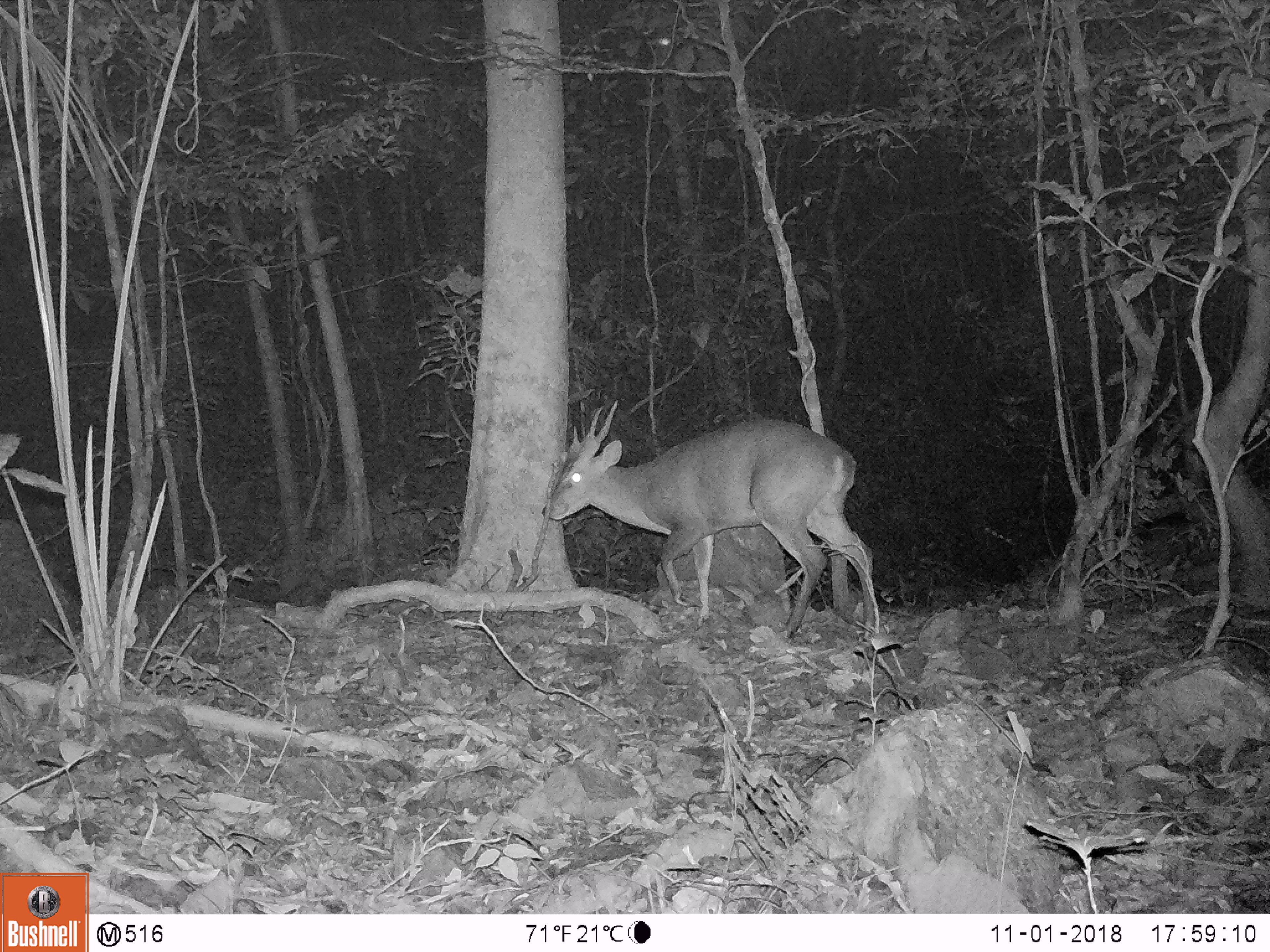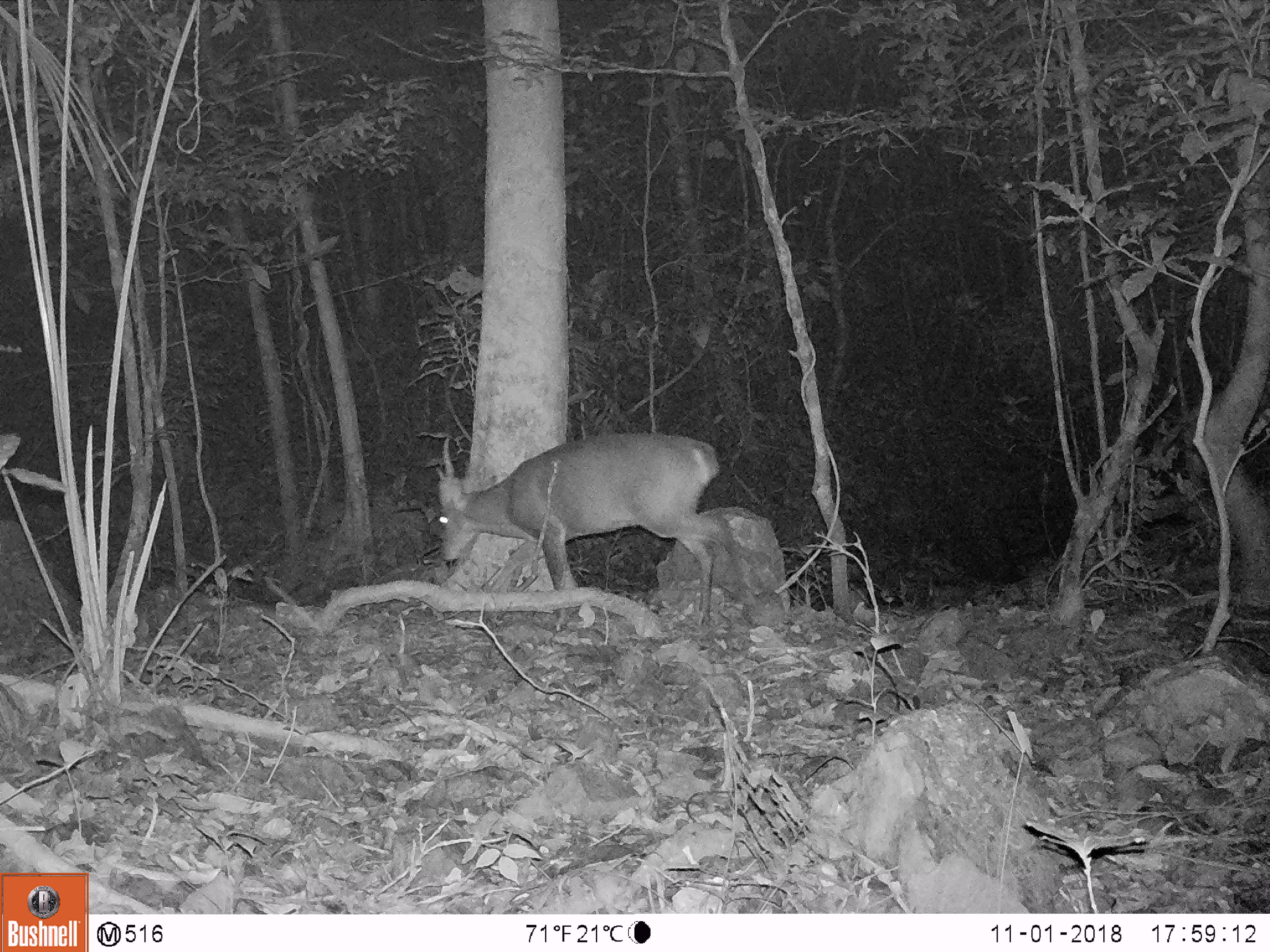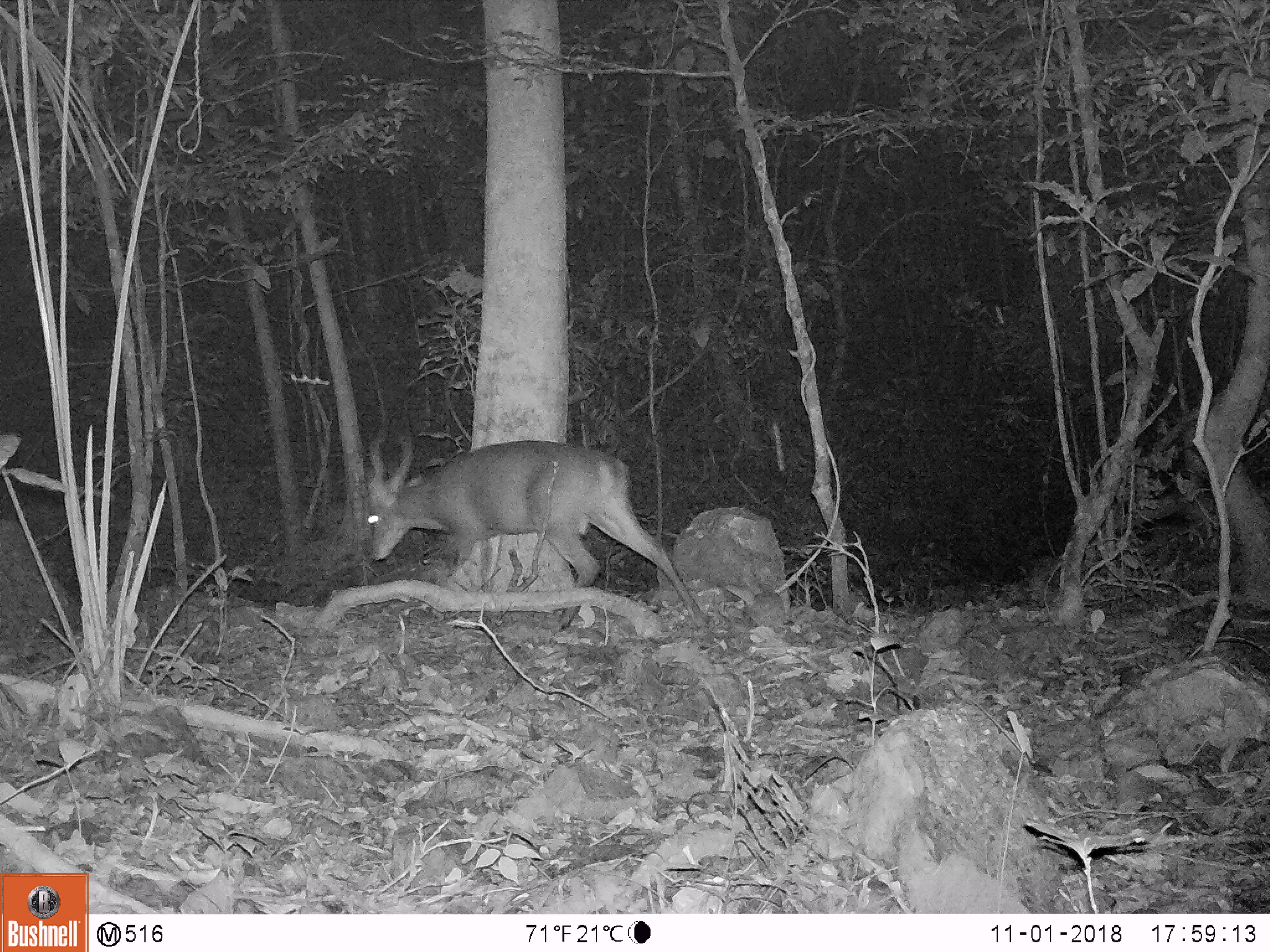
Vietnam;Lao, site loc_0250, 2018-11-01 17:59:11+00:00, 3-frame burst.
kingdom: Animalia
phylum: Chordata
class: Mammalia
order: Artiodactyla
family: Cervidae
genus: Muntiacus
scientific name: Muntiacus vuquangensis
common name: large-antlered muntjac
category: large antlered muntjac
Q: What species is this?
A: Large antlered muntjac (large-antlered muntjac) (Muntiacus vuquangensis).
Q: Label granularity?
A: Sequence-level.